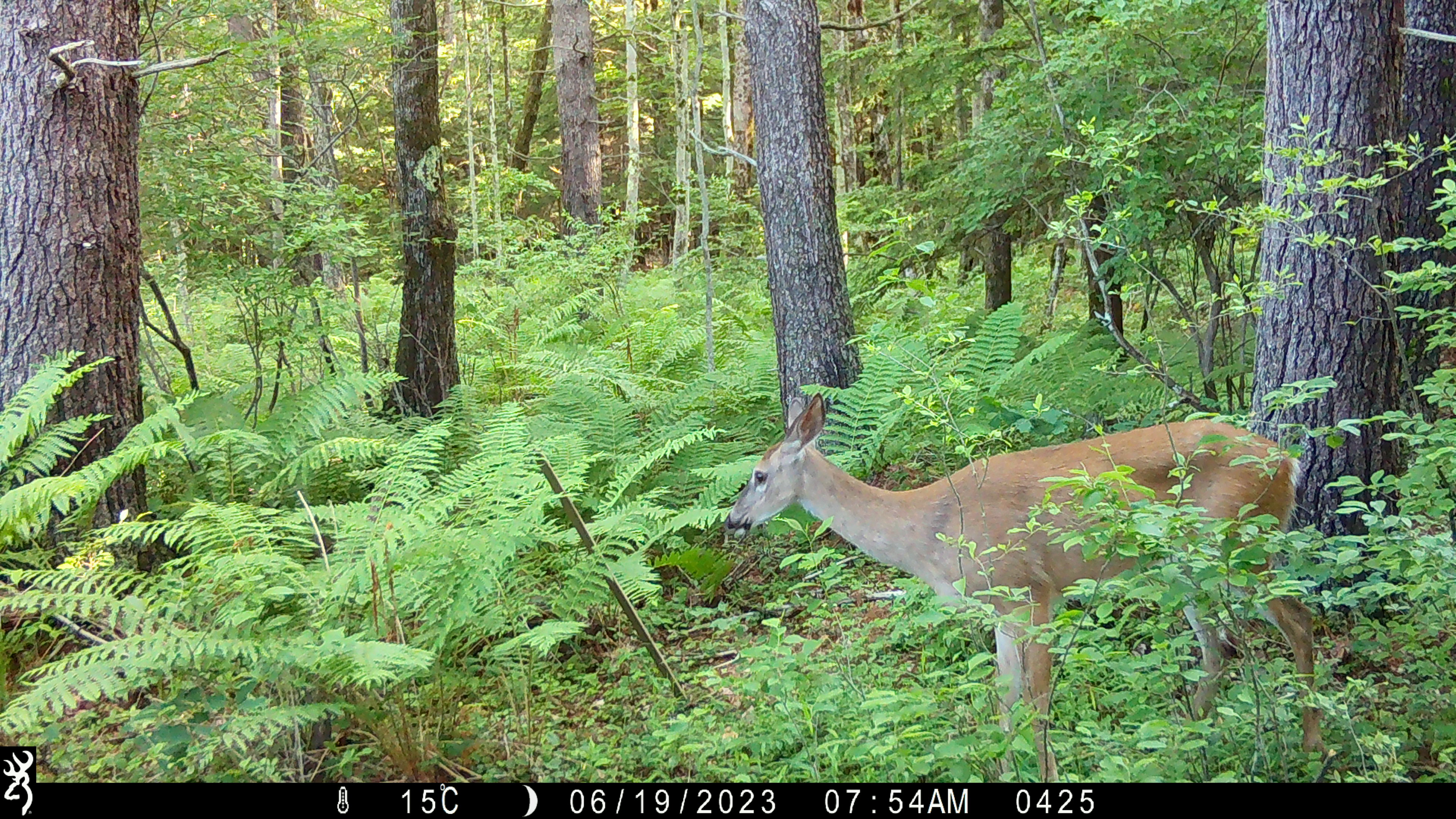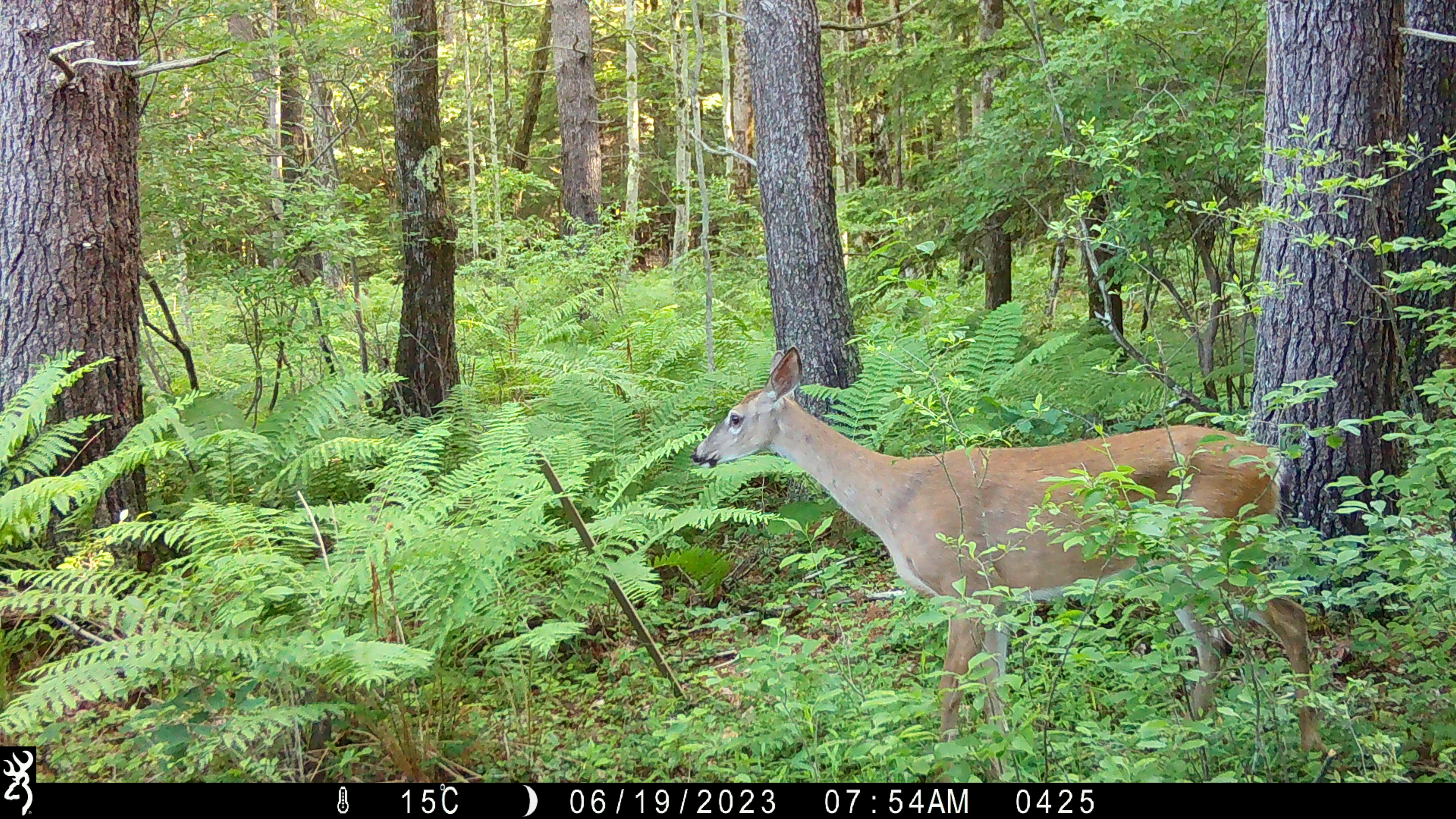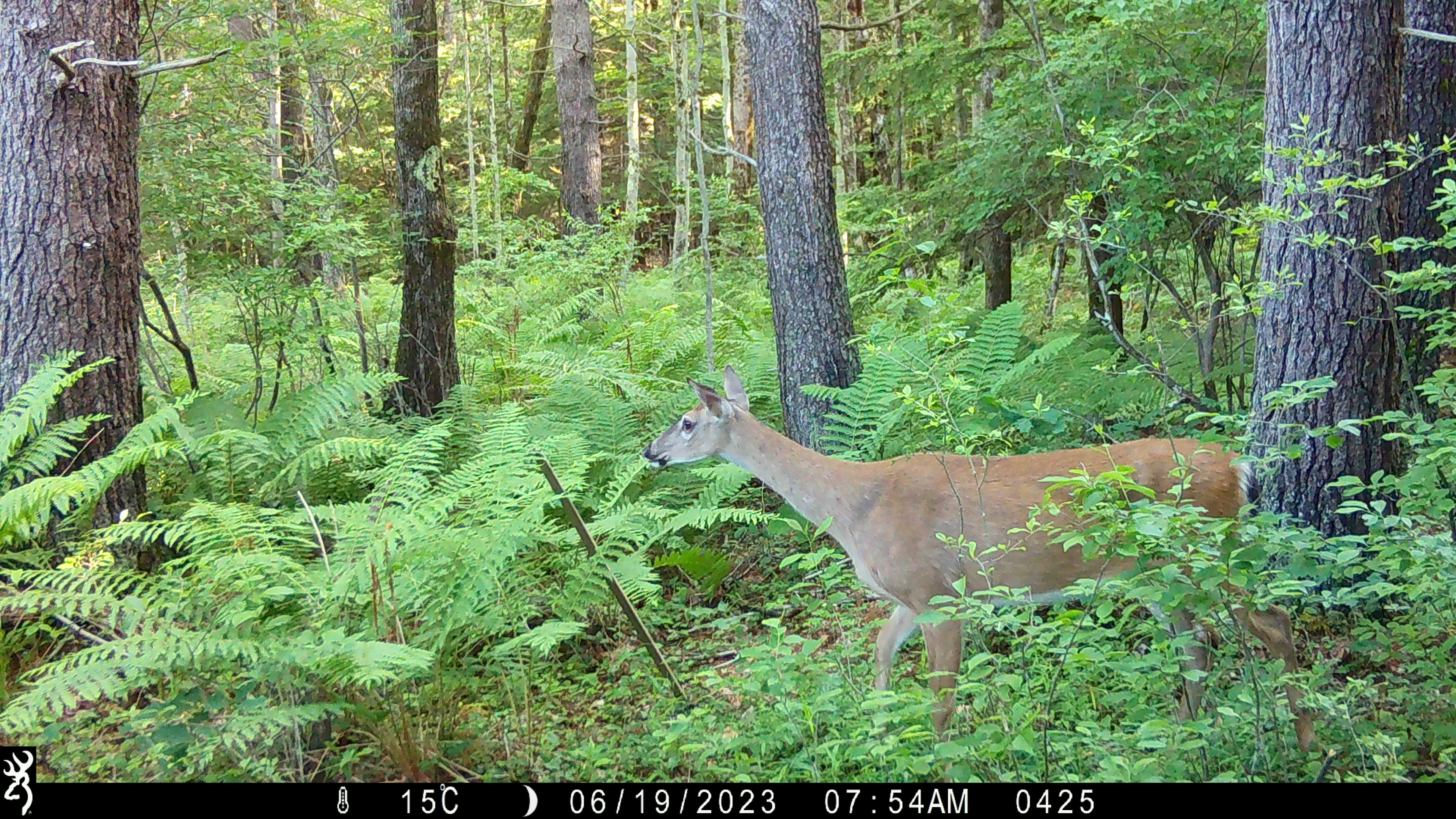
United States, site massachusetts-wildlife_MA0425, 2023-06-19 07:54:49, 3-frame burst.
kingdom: Animalia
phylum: Chordata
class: Mammalia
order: Artiodactyla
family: Cervidae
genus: Odocoileus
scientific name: Odocoileus virginianus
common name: white-tailed deer